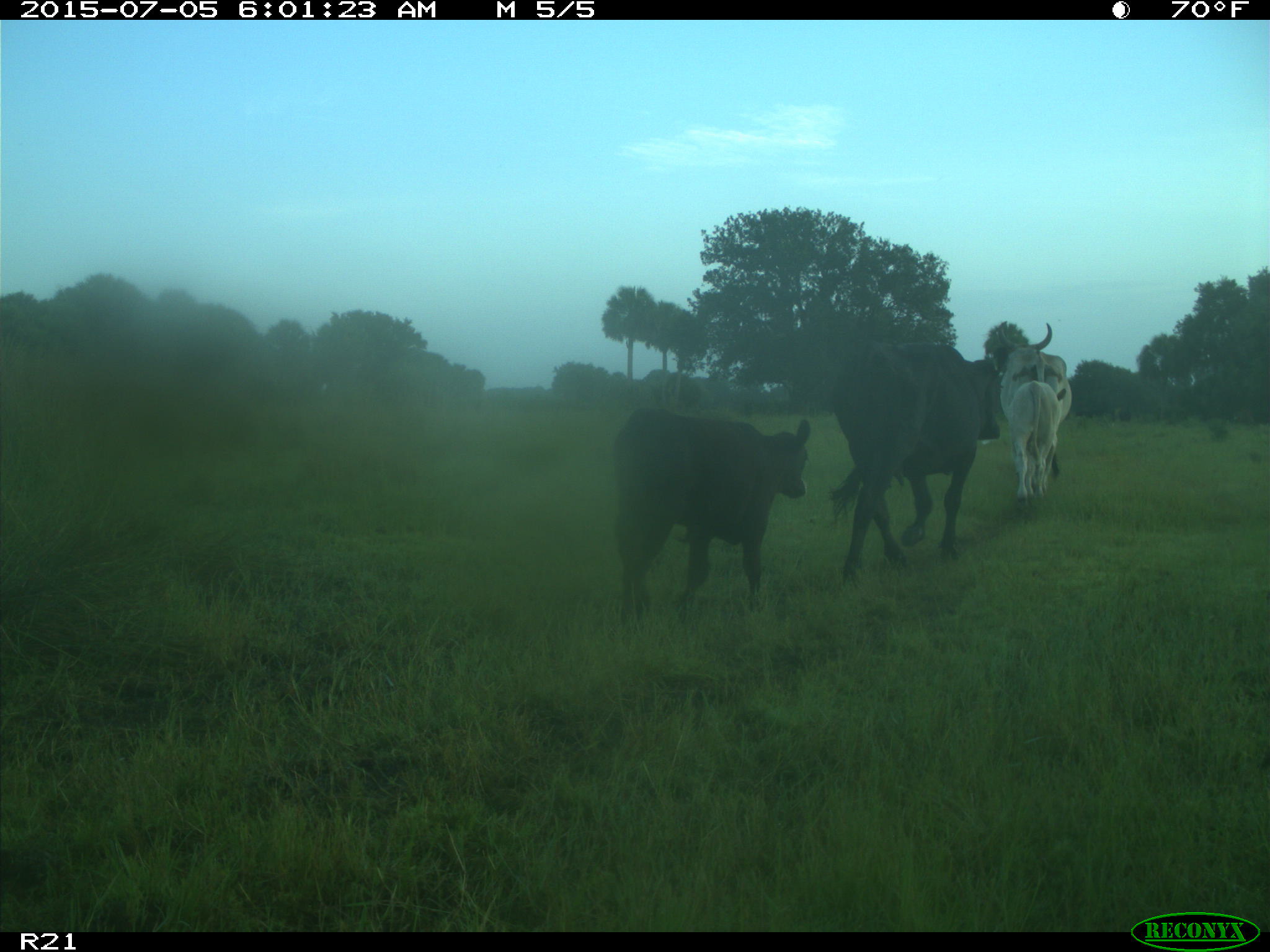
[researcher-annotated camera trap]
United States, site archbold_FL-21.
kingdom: Animalia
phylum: Chordata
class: Mammalia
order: Artiodactyla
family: Bovidae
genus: Bos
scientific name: Bos taurus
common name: domestic cow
Bos taurus (domestic cow).